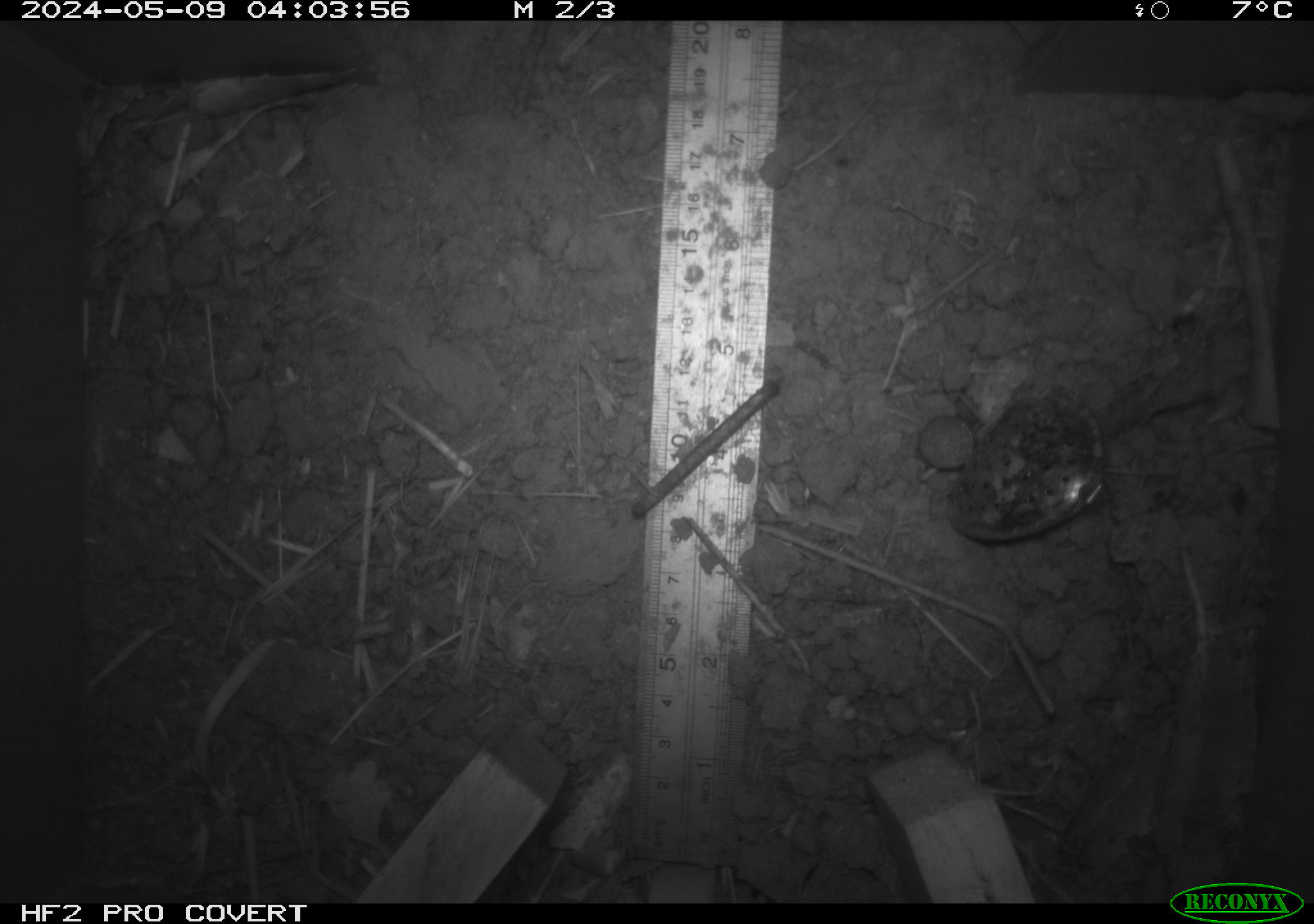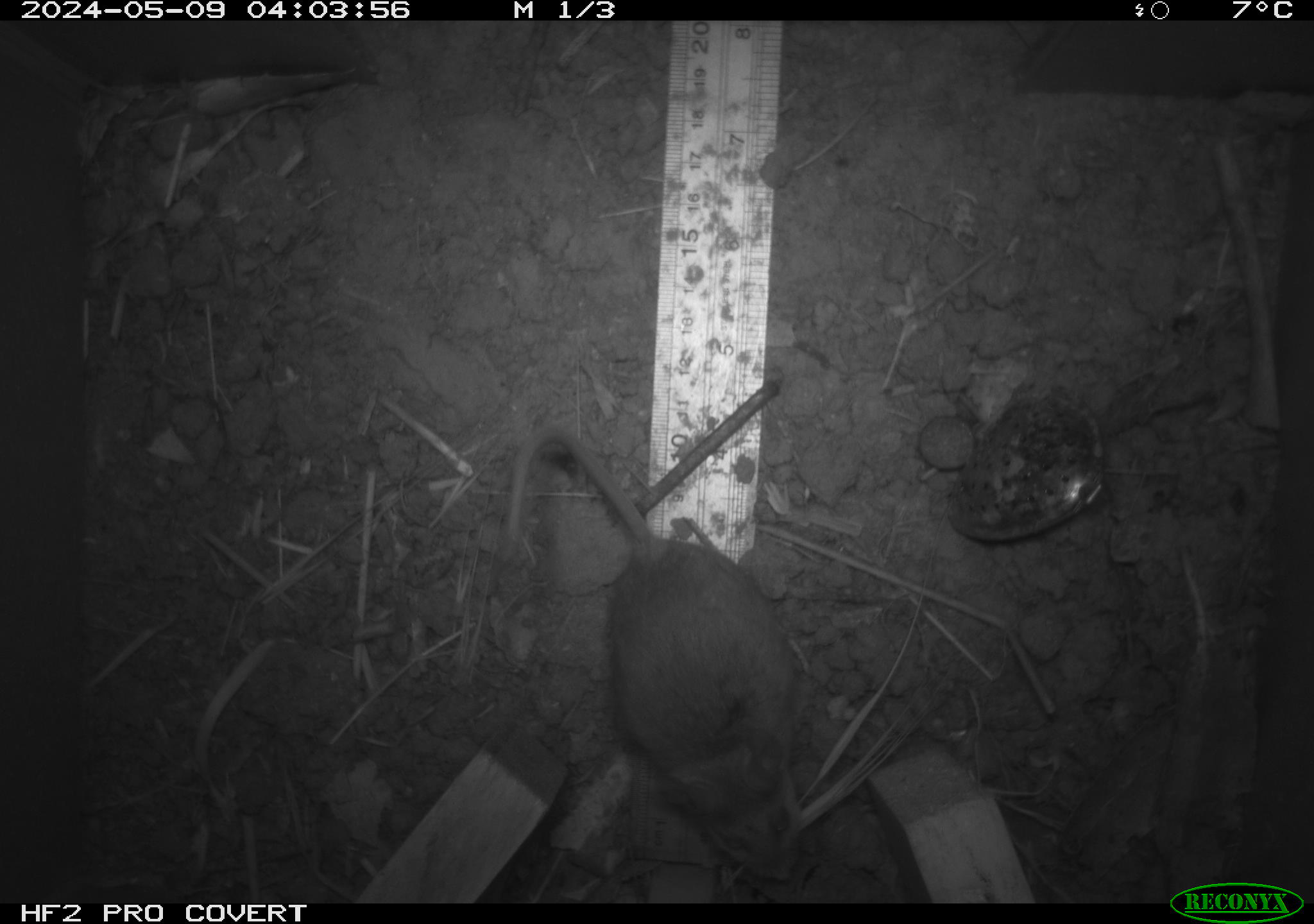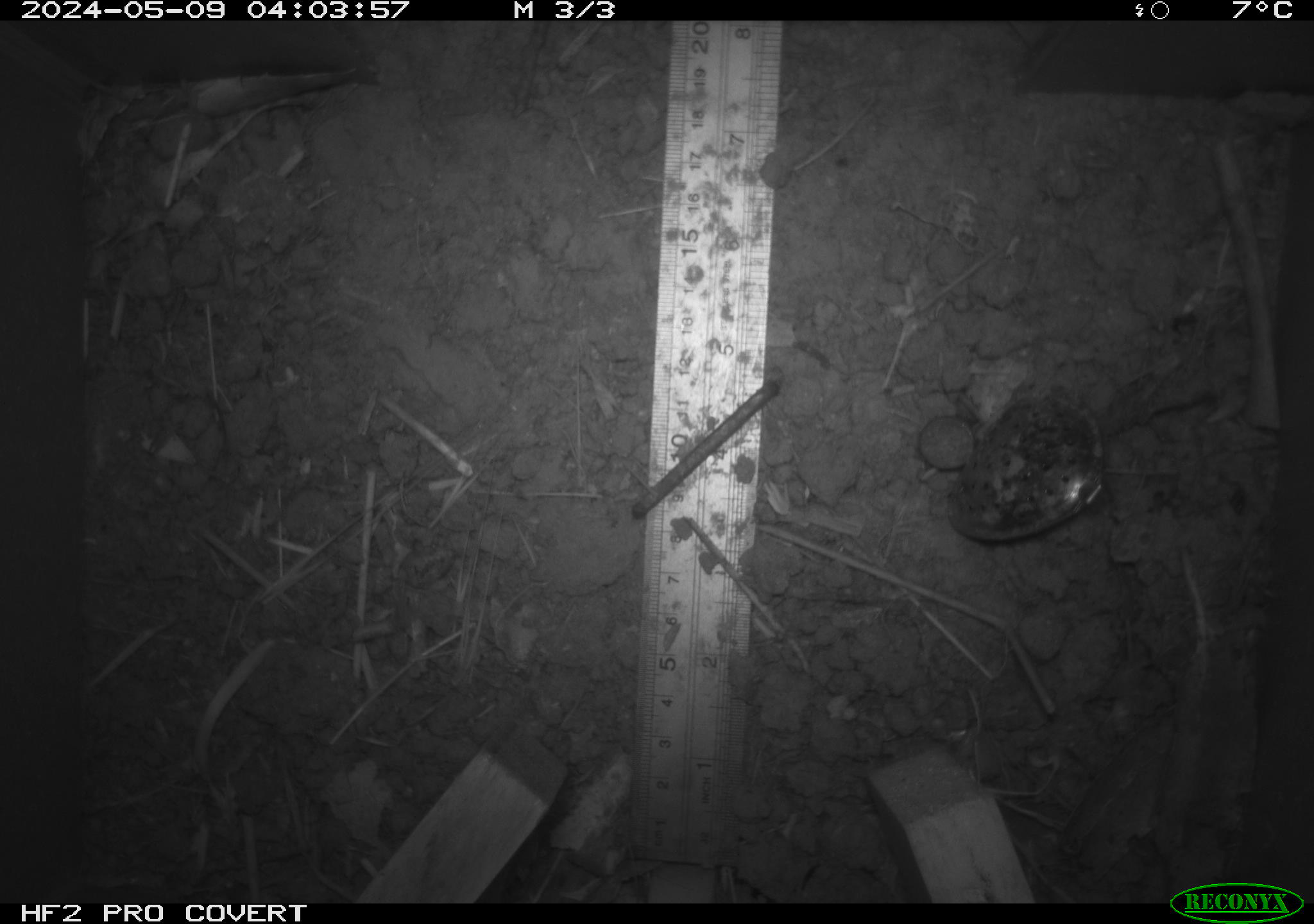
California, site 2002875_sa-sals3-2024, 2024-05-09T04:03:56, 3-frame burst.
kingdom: Animalia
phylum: Chordata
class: Mammalia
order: Rodentia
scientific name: Rodentia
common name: mouse species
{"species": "mouse species (Rodentia)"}